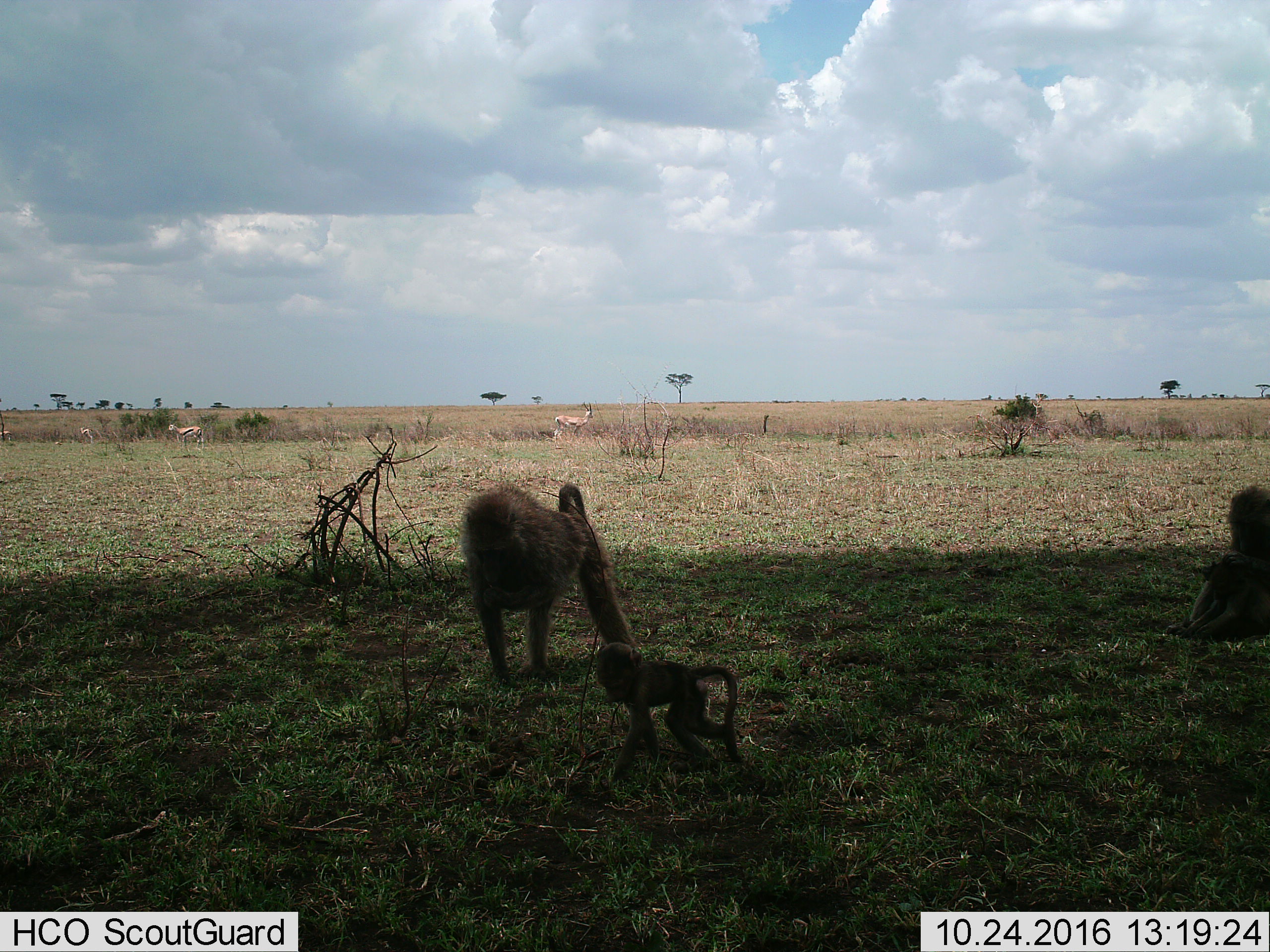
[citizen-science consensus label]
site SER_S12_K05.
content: unidentified animal